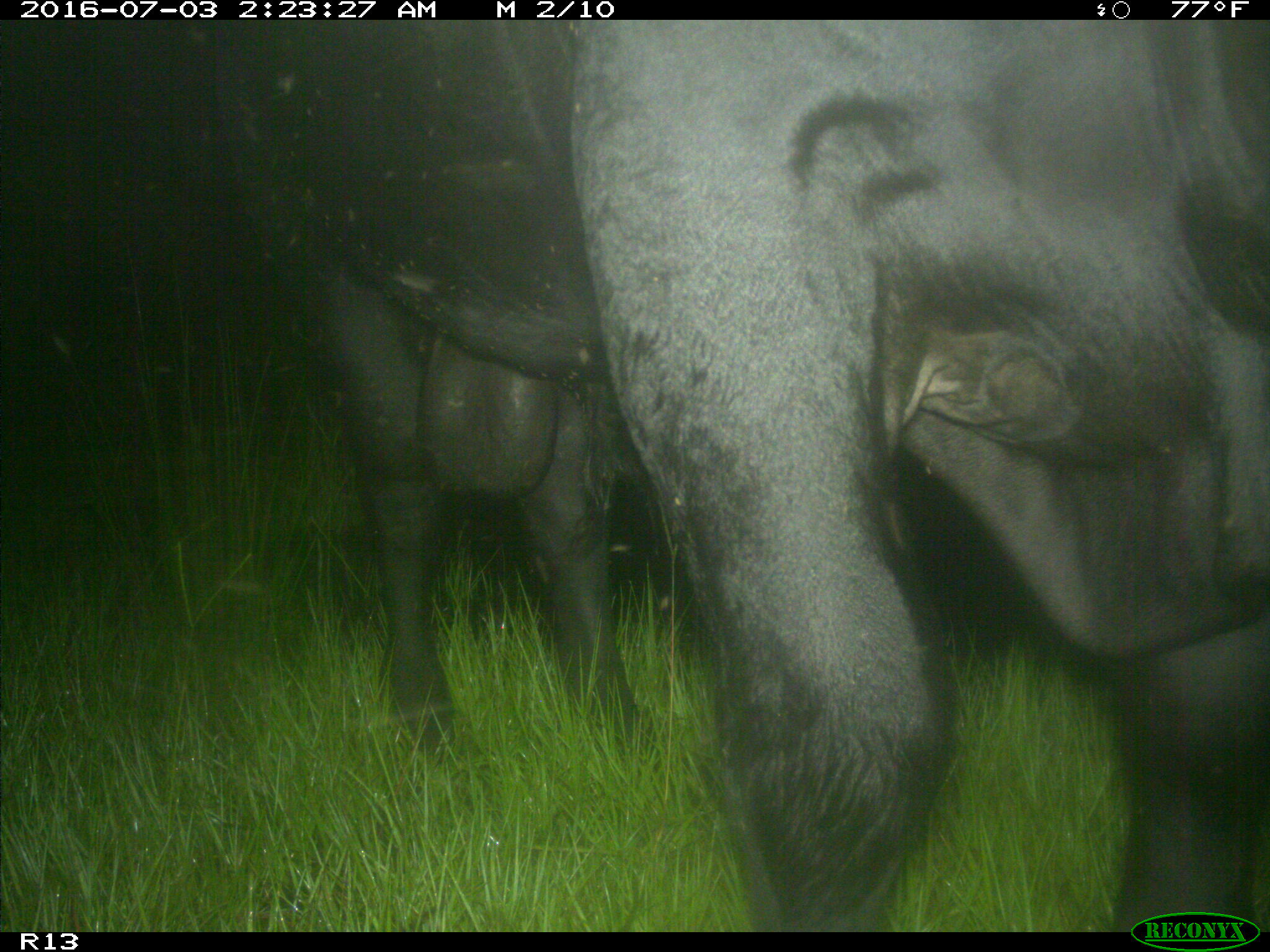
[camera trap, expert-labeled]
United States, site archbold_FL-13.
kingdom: Animalia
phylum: Chordata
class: Mammalia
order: Artiodactyla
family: Bovidae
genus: Bos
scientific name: Bos taurus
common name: domestic cow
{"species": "Bos taurus (domestic cow)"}